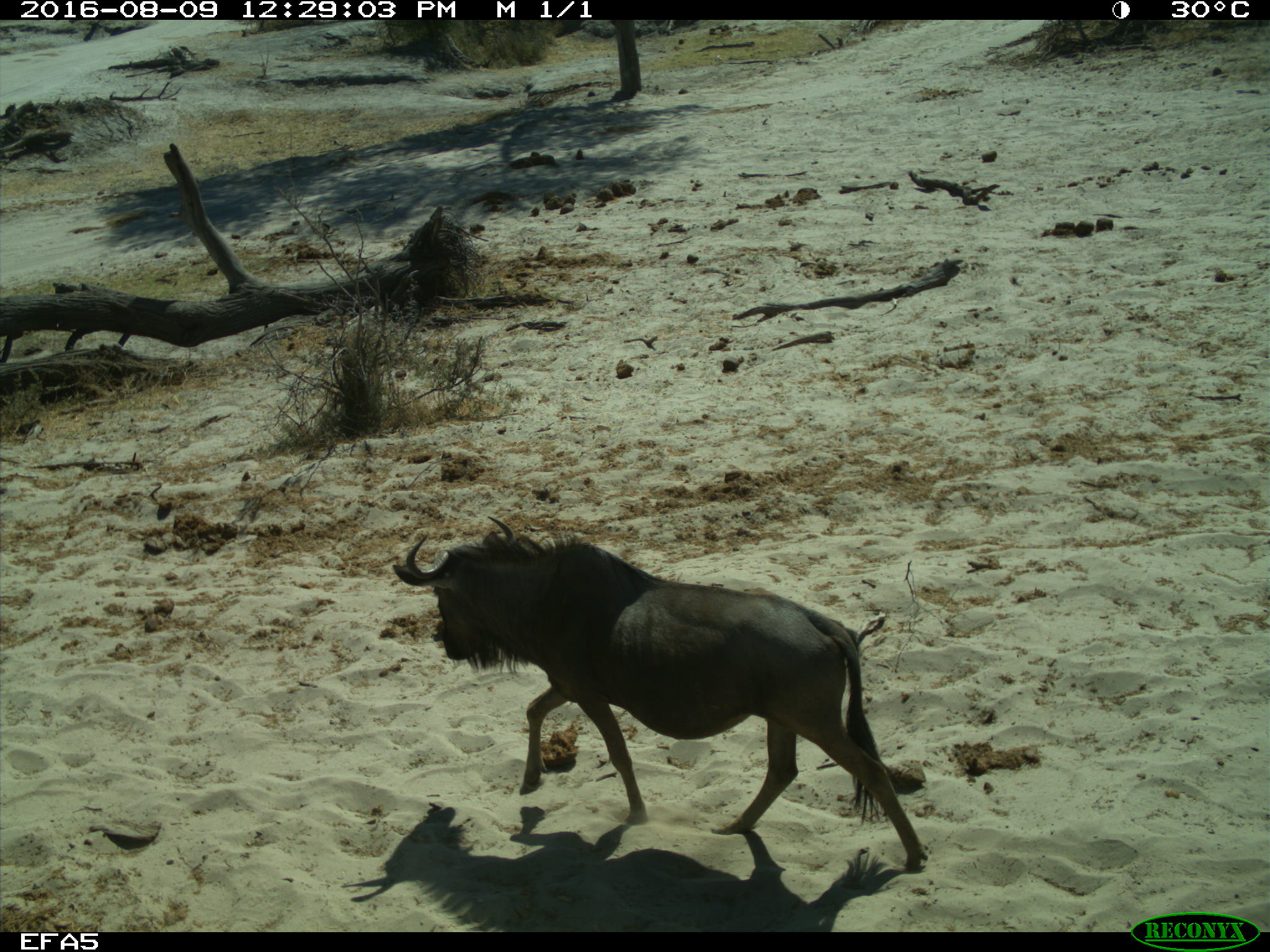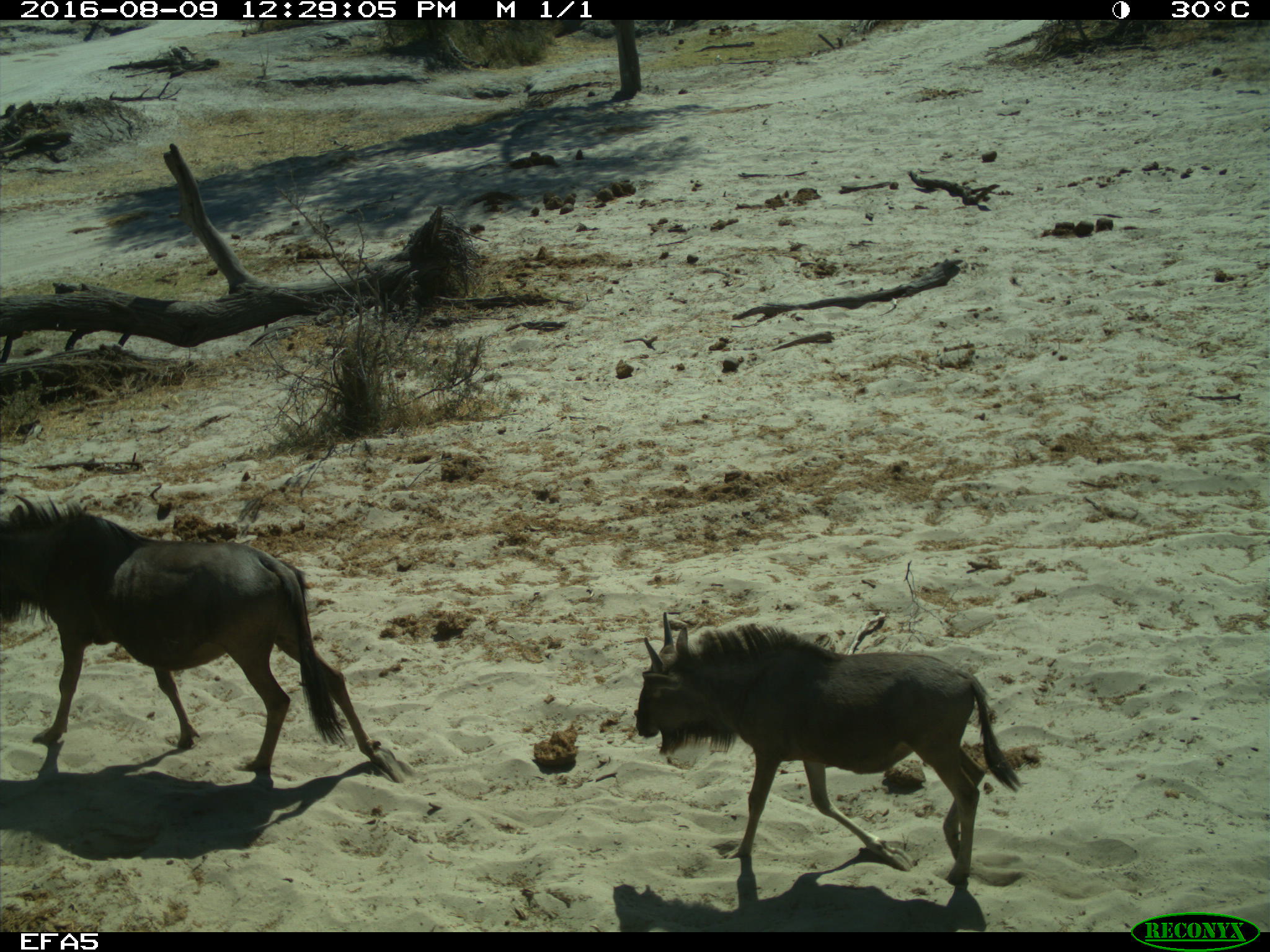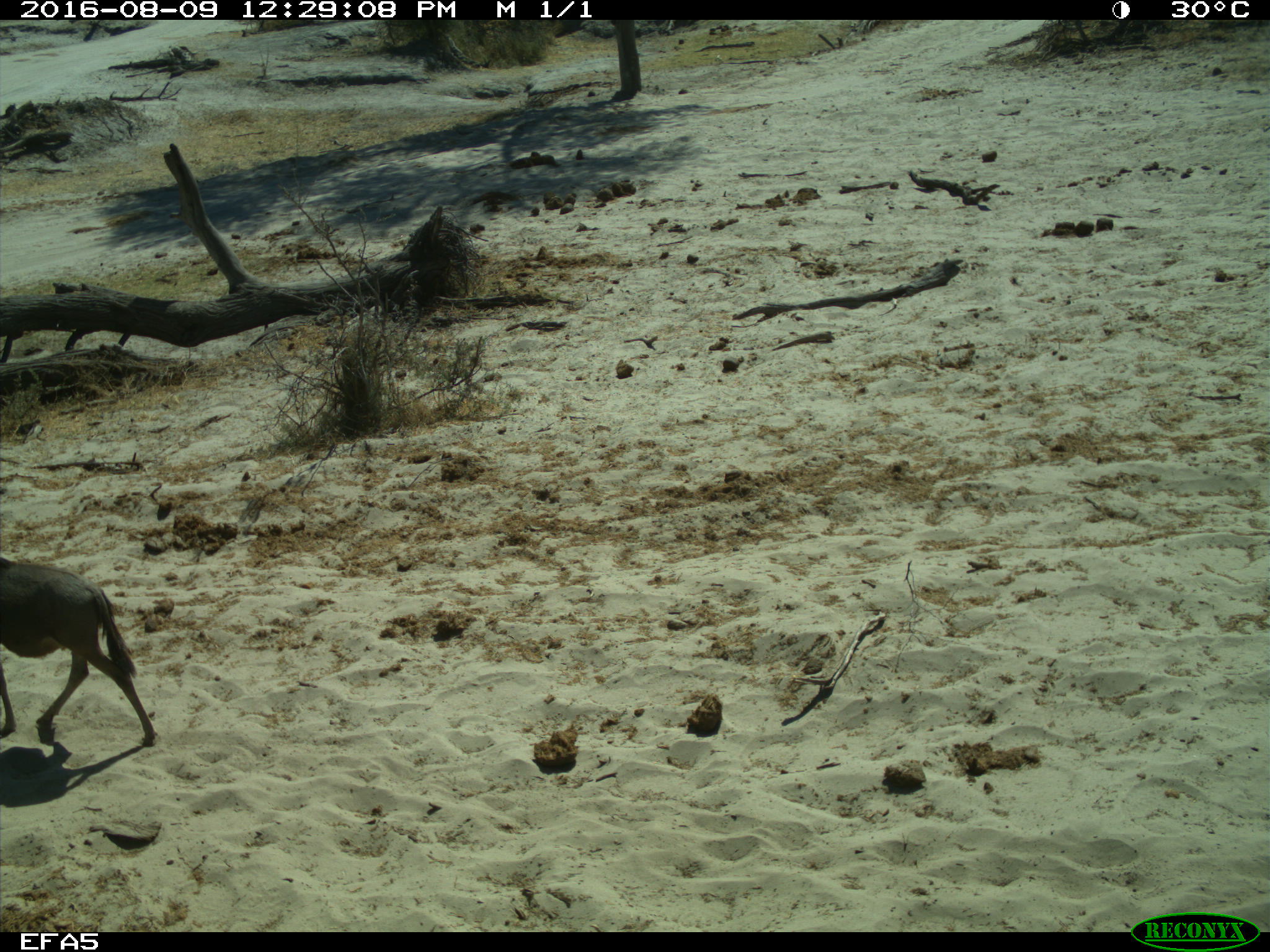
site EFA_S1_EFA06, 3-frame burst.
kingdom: Animalia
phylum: Chordata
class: Mammalia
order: Artiodactyla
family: Bovidae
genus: Connochaetes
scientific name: Connochaetes taurinus taurinus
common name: blue wildebeest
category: wildebeestblue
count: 2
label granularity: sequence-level